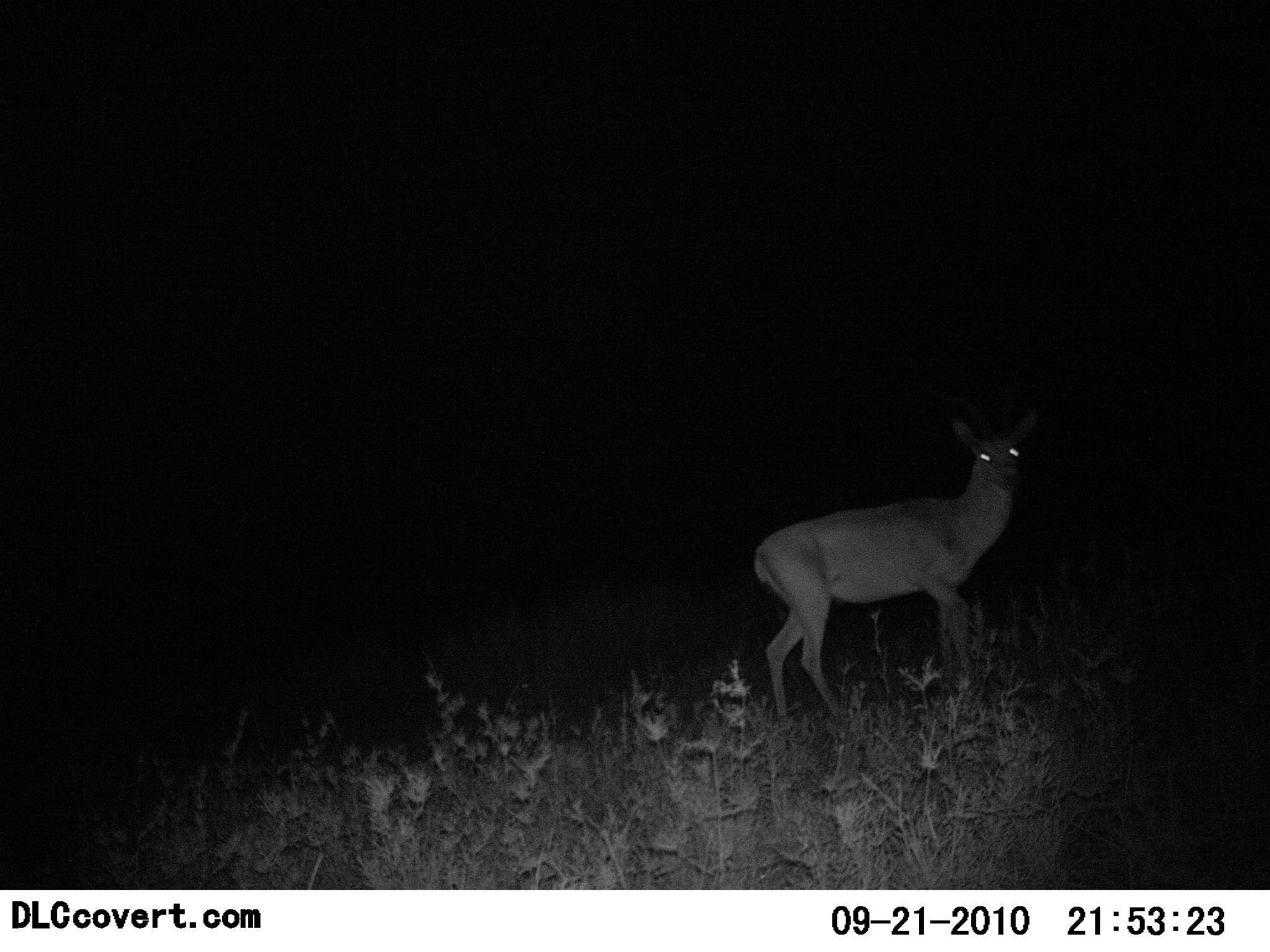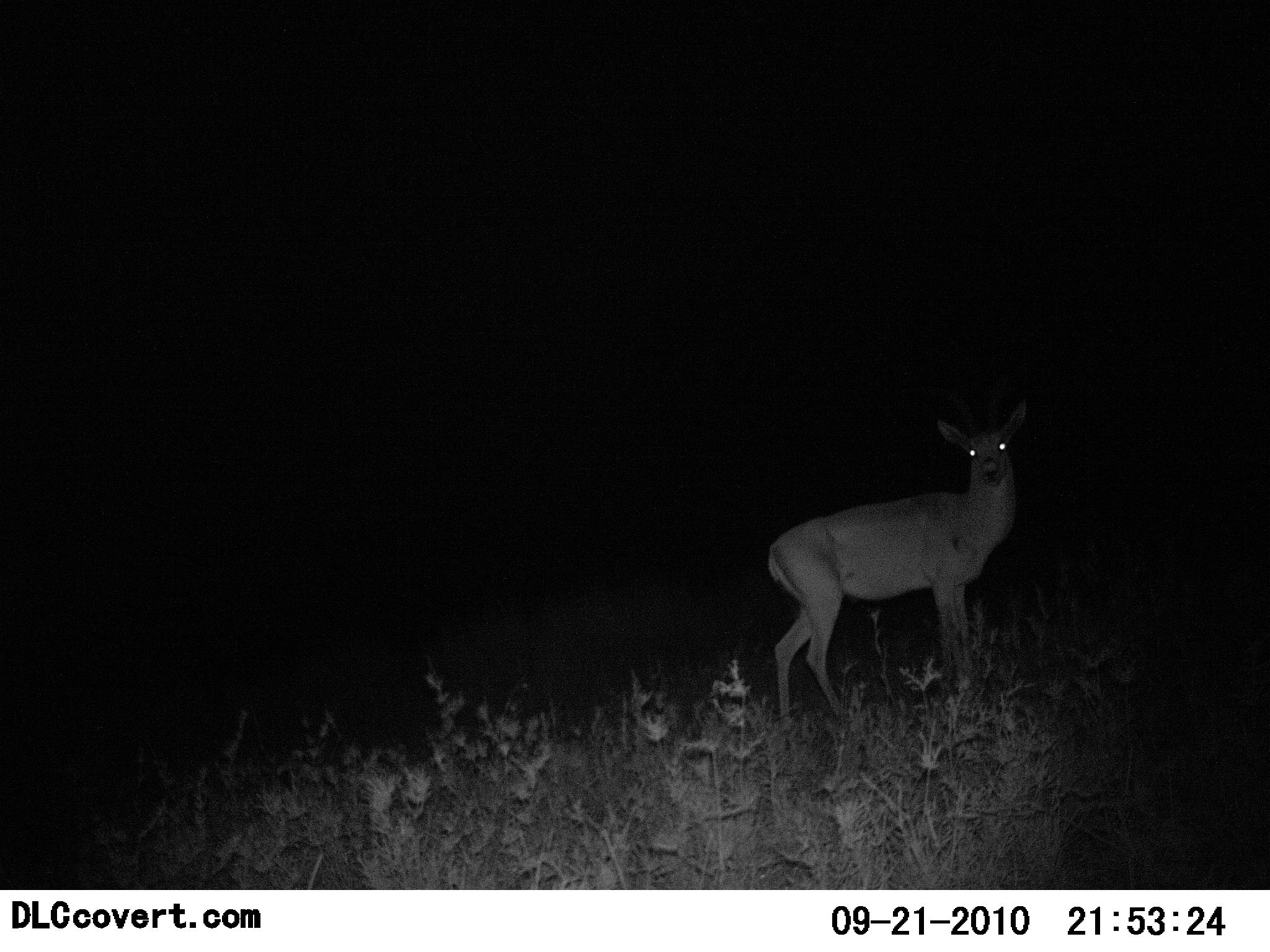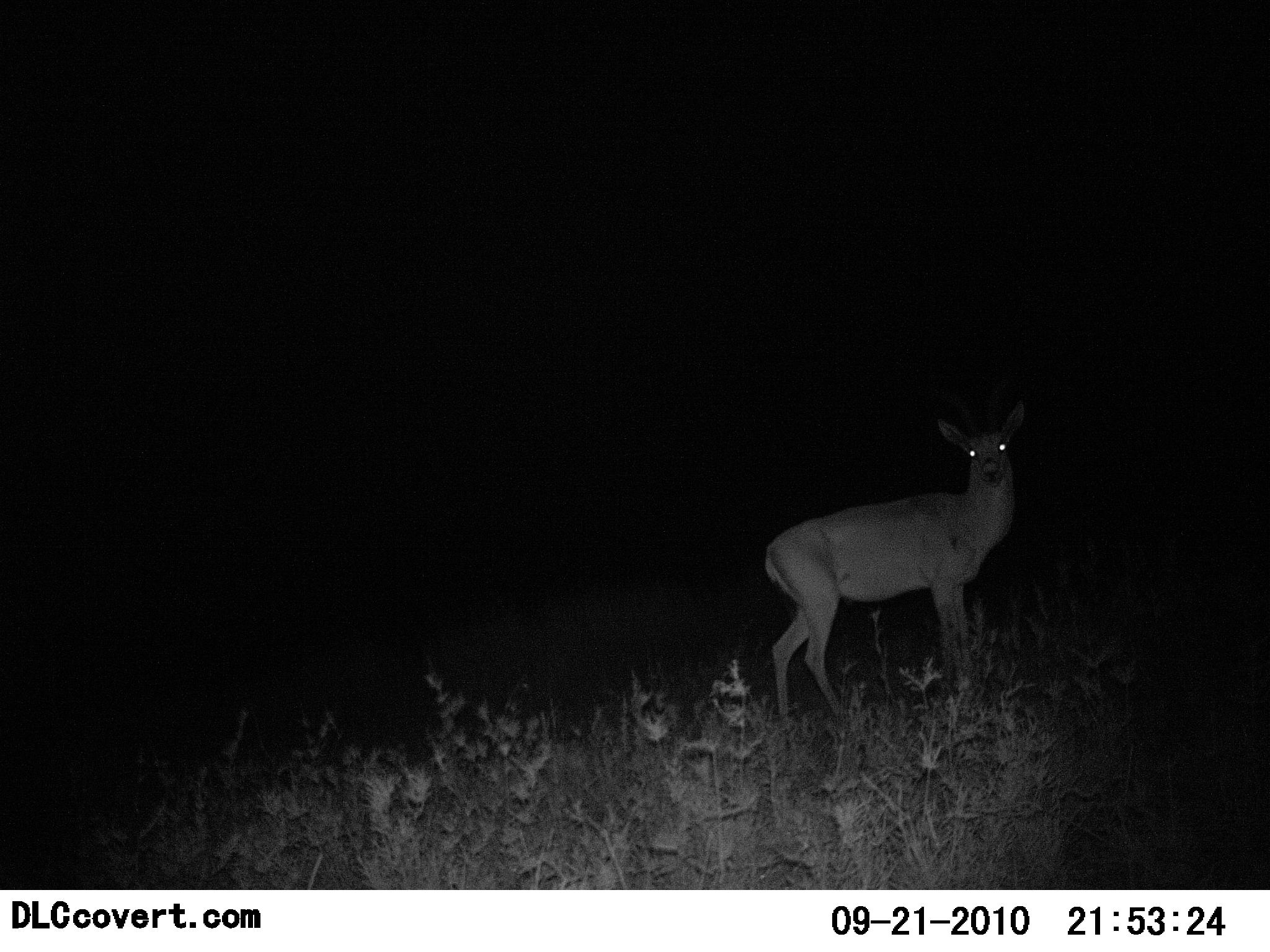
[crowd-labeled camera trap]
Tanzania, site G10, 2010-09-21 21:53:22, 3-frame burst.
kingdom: Animalia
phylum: Chordata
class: Mammalia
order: Artiodactyla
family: Bovidae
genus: Redunca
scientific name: Redunca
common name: reedbuck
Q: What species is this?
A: Reedbuck (Redunca).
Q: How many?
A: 1.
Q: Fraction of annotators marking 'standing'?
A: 100%.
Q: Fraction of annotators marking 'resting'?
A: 0%.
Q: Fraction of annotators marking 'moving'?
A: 0%.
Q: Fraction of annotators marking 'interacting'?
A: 0%.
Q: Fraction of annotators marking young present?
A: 0%.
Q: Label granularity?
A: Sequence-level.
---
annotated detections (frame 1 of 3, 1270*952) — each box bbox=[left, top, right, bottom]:
animal: bbox=[751, 407, 1048, 736]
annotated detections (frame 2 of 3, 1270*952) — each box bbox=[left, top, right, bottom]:
animal: bbox=[764, 397, 1037, 740]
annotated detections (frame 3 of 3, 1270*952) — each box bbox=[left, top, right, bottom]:
animal: bbox=[761, 401, 1033, 737]